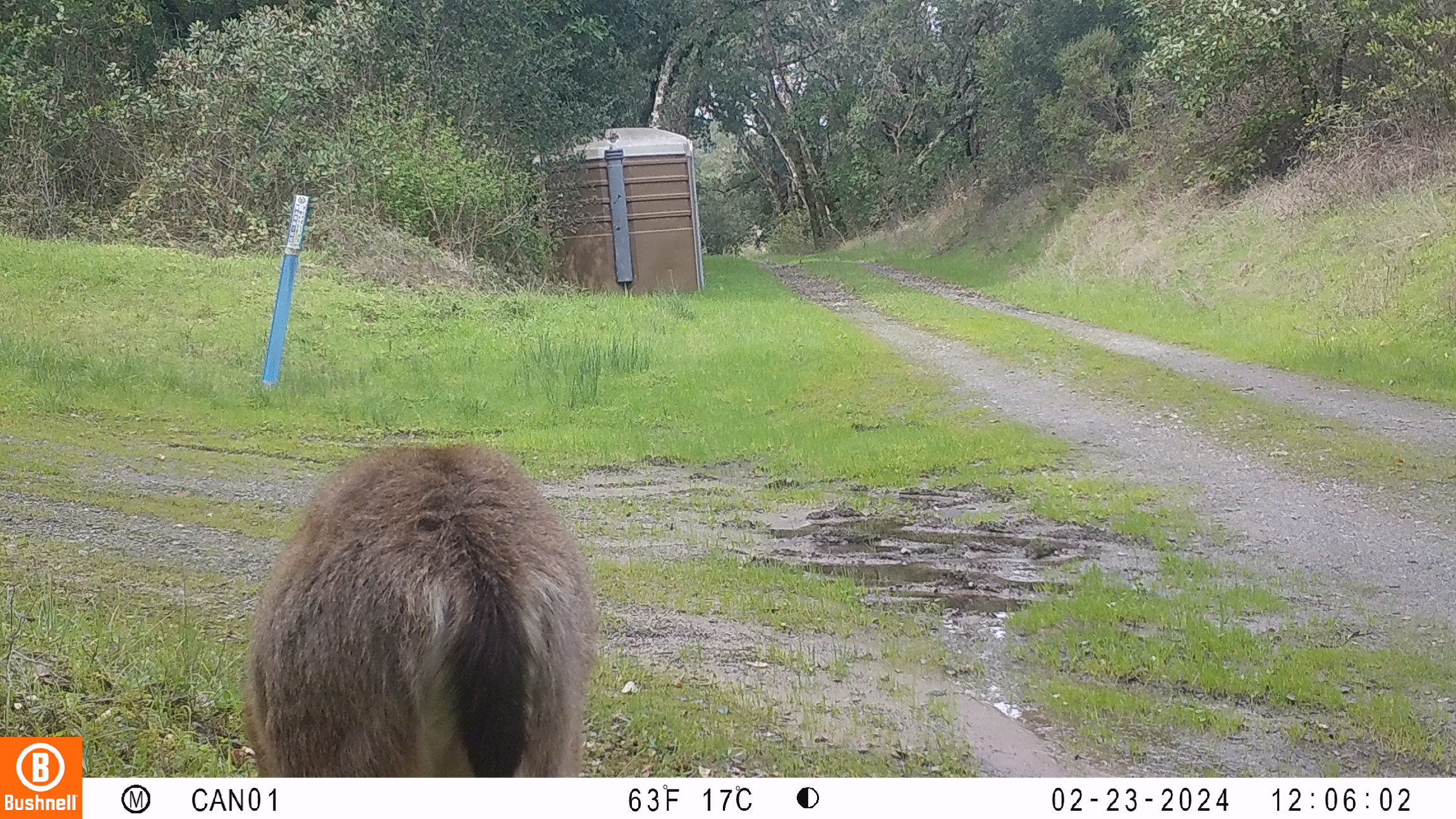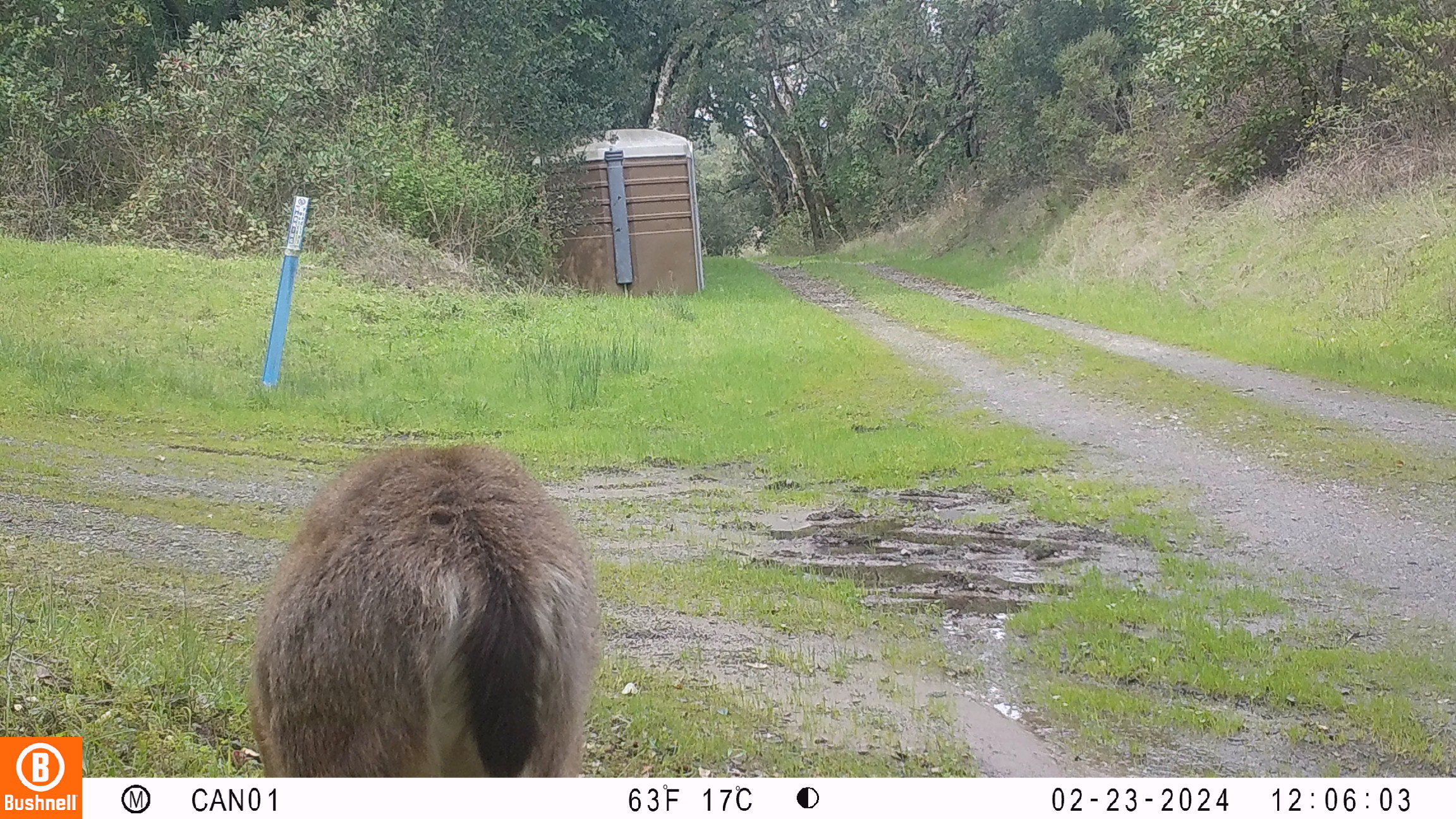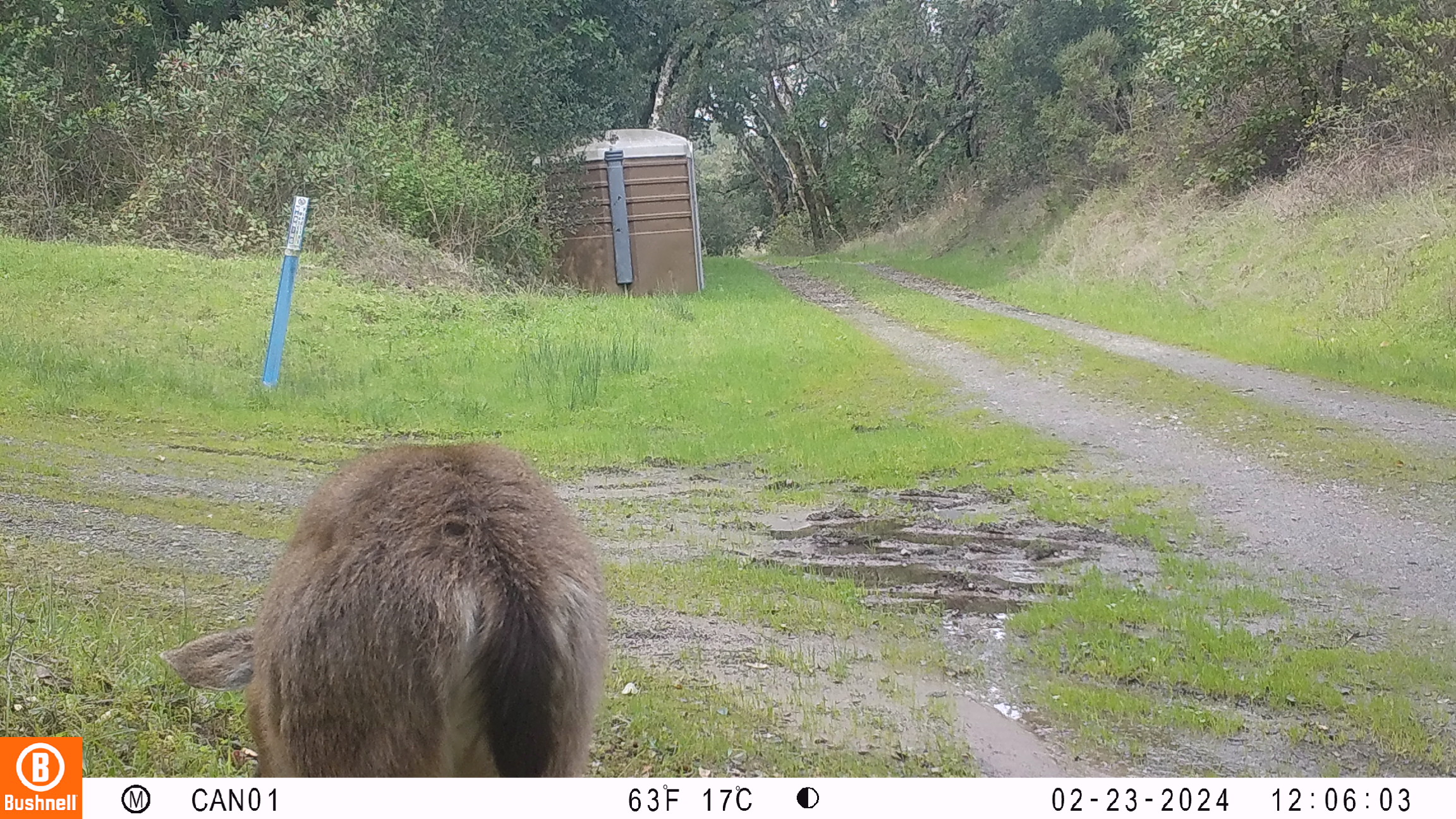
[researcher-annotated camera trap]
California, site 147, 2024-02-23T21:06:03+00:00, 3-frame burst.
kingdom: Animalia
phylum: Chordata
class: Mammalia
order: Artiodactyla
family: Cervidae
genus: Odocoileus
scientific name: Odocoileus hemionus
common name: mule deer